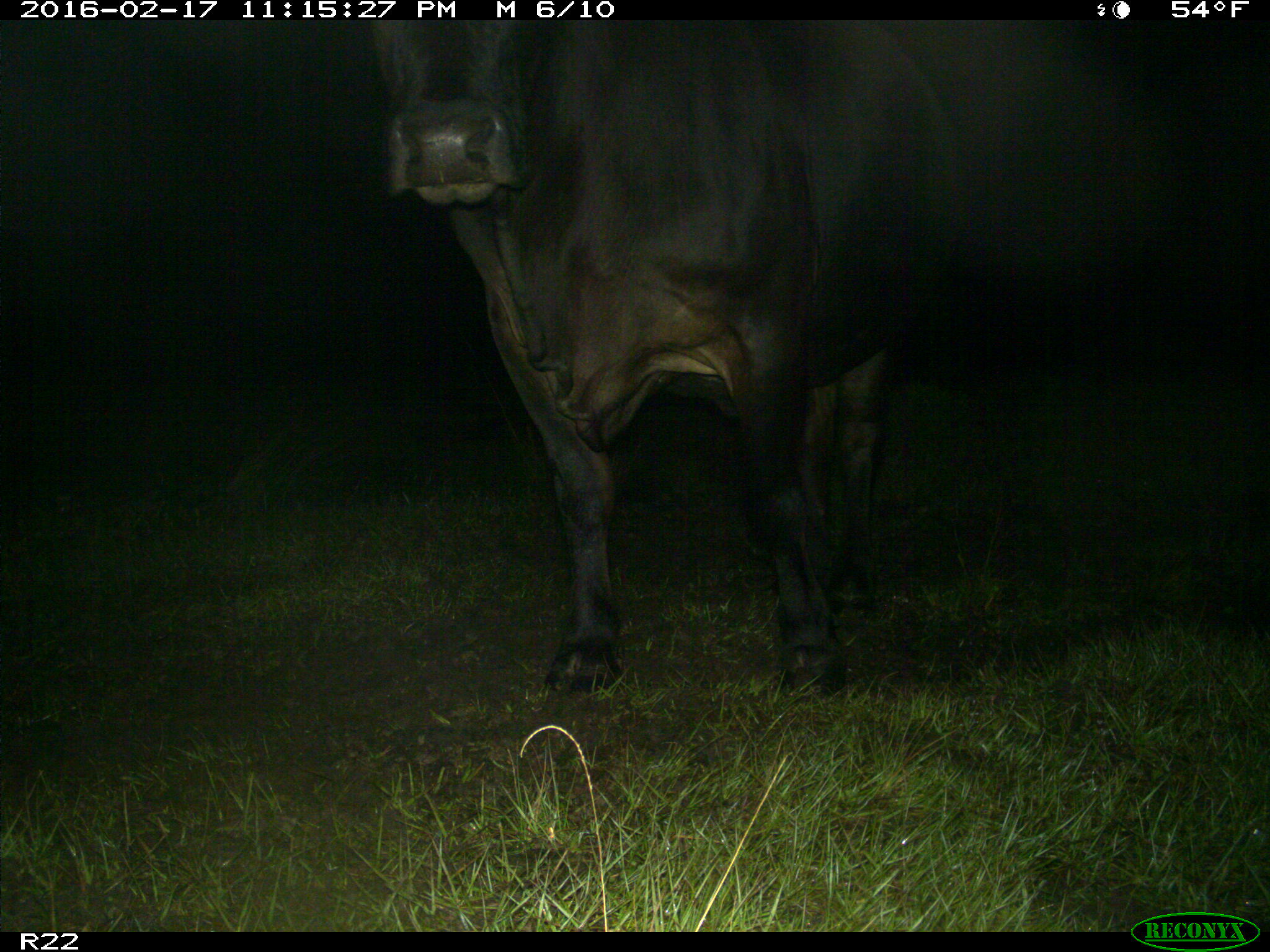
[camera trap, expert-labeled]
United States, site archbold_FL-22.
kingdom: Animalia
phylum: Chordata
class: Mammalia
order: Artiodactyla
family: Bovidae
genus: Bos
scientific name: Bos taurus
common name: domestic cow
Bos taurus (domestic cow).